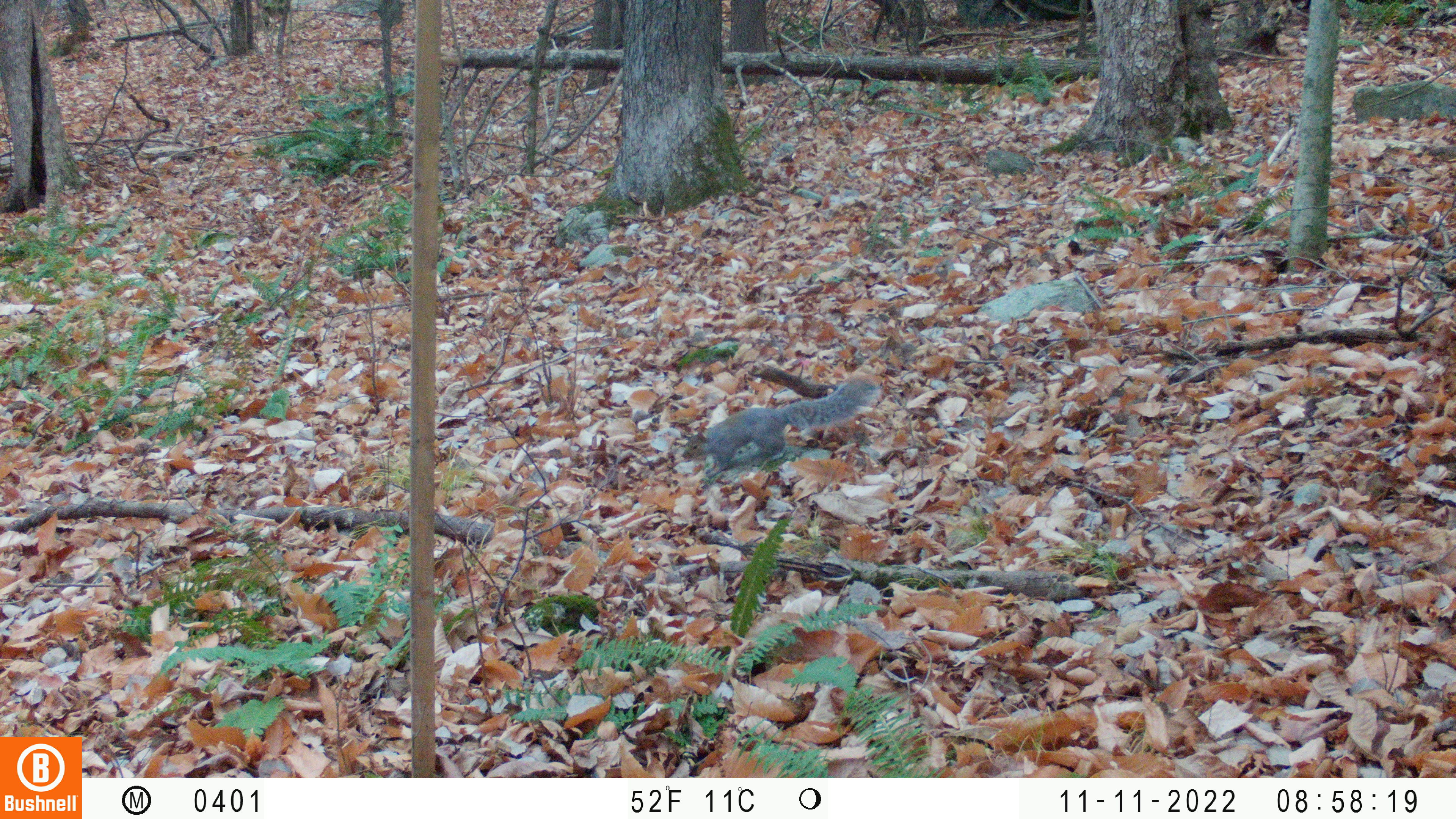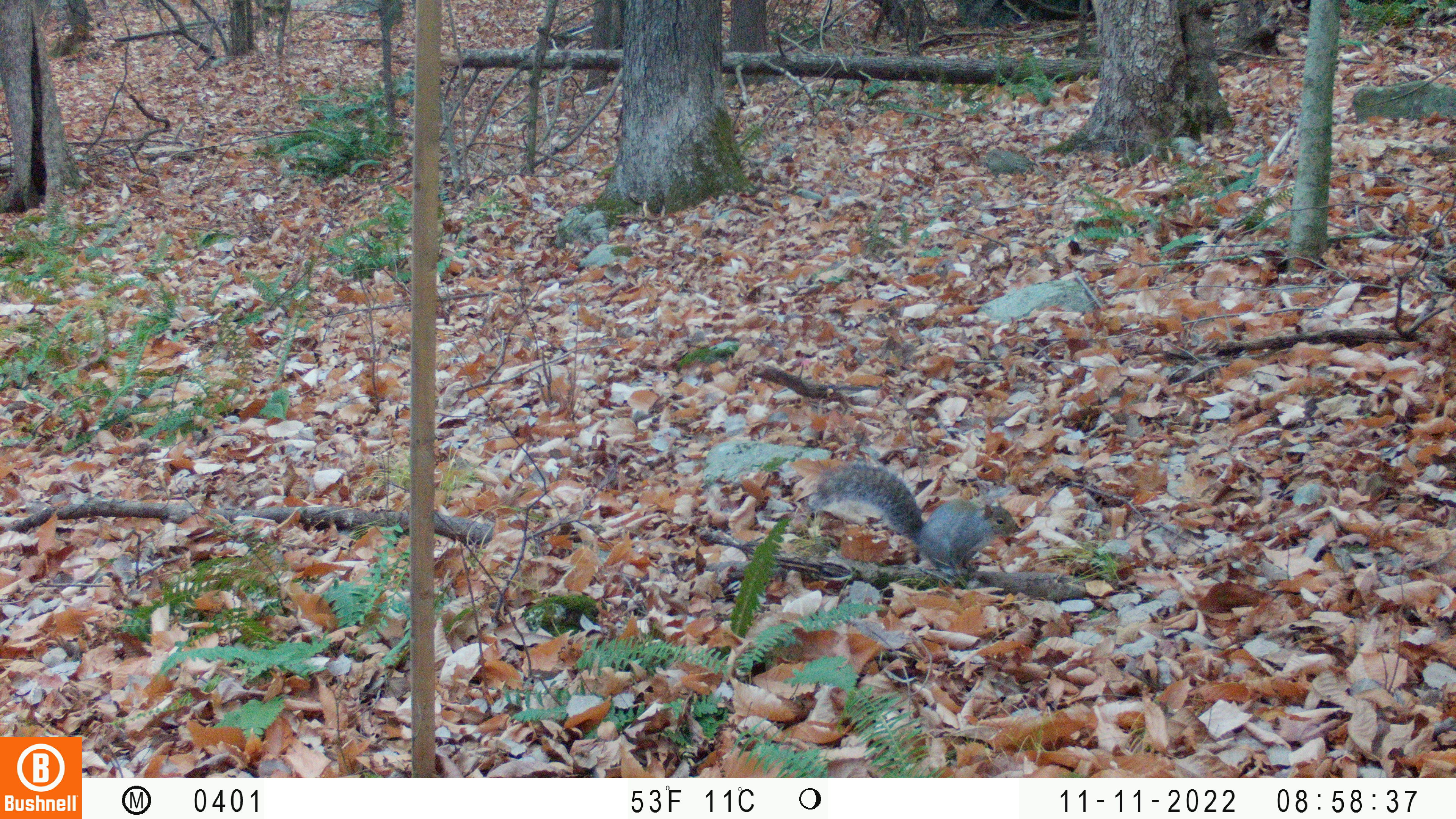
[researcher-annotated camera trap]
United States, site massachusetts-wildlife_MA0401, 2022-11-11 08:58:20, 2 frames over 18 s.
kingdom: Animalia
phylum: Chordata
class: Mammalia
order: Rodentia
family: Sciuridae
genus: Sciurus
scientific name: Sciurus carolinensis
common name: gray squirrel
Gray squirrel (Sciurus carolinensis).